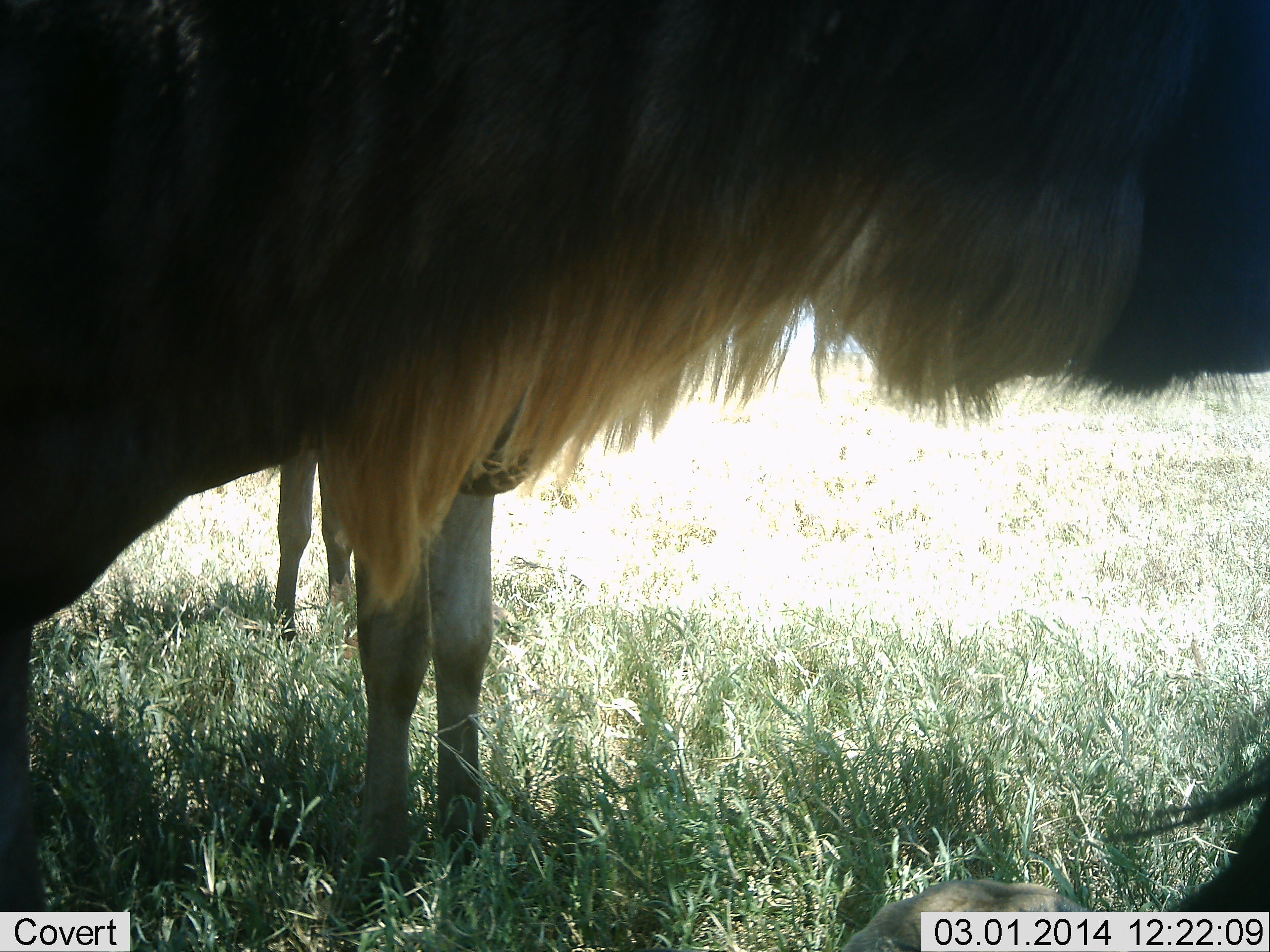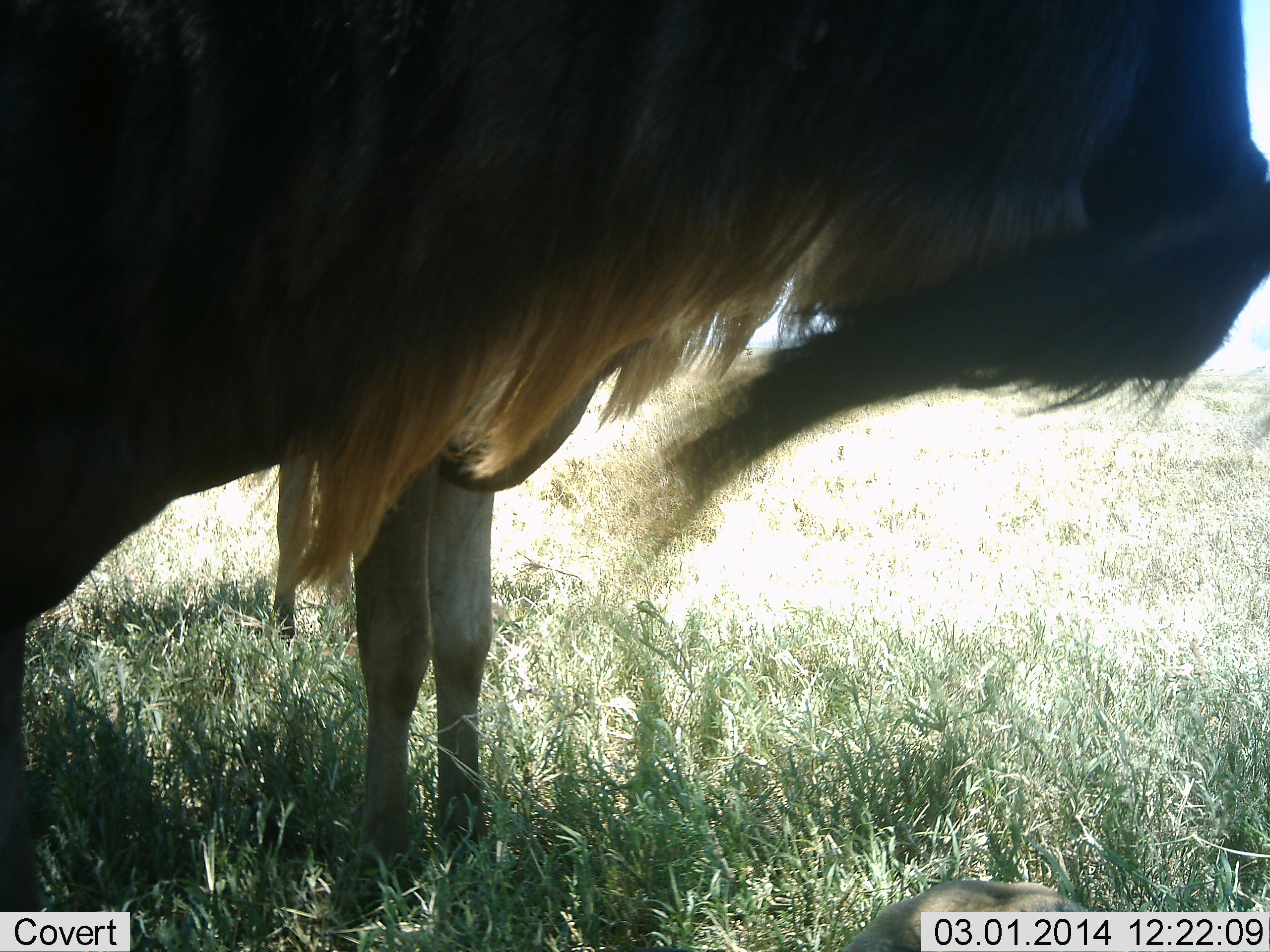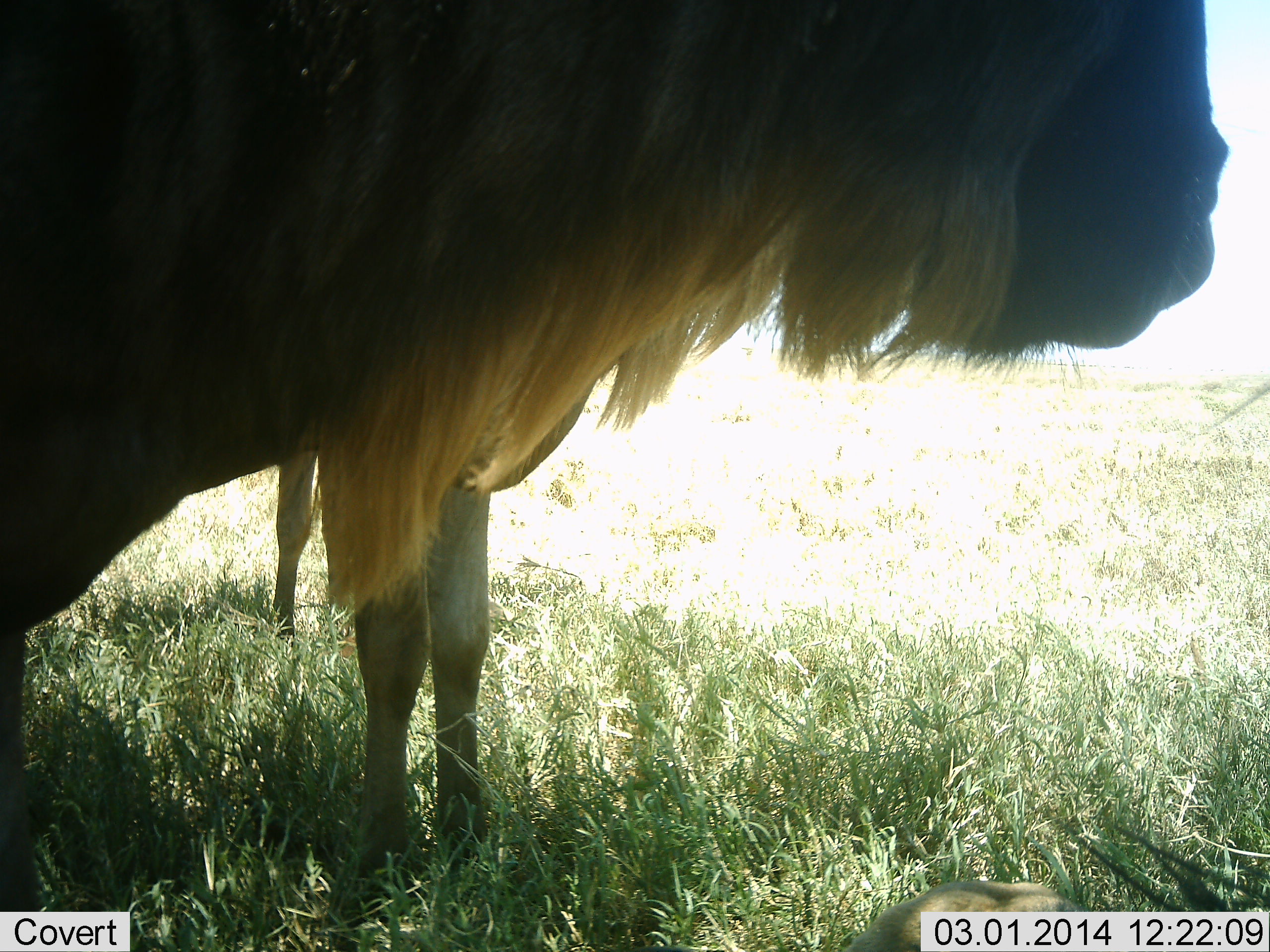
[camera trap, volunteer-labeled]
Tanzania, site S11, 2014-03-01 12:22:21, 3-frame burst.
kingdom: Animalia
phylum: Chordata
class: Mammalia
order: Artiodactyla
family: Bovidae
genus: Connochaetes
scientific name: Connochaetes taurinus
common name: blue wildebeest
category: wildebeest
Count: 3.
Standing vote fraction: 100%.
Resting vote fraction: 20%.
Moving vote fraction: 0%.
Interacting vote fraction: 10%.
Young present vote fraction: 10%.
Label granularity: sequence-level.